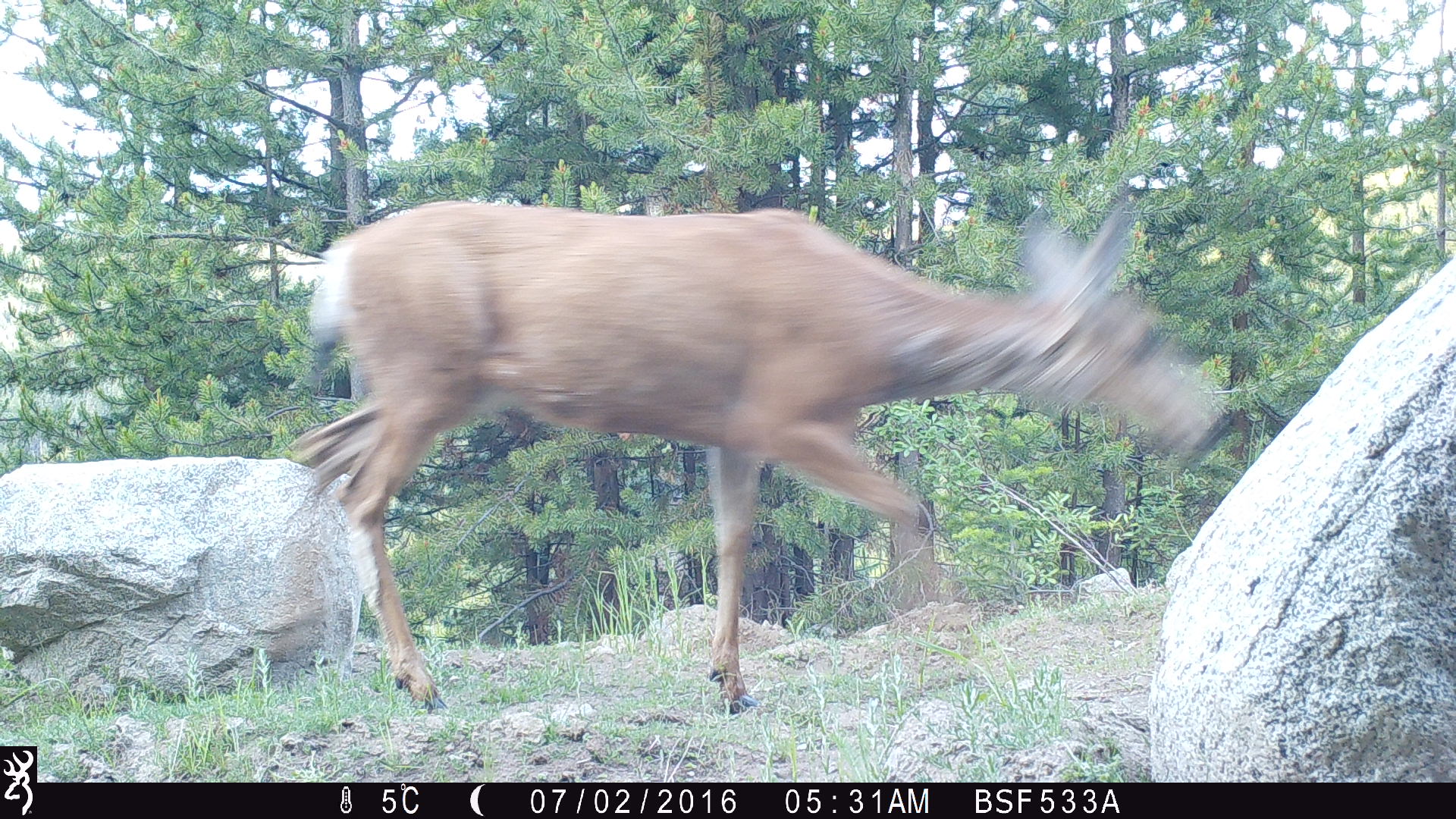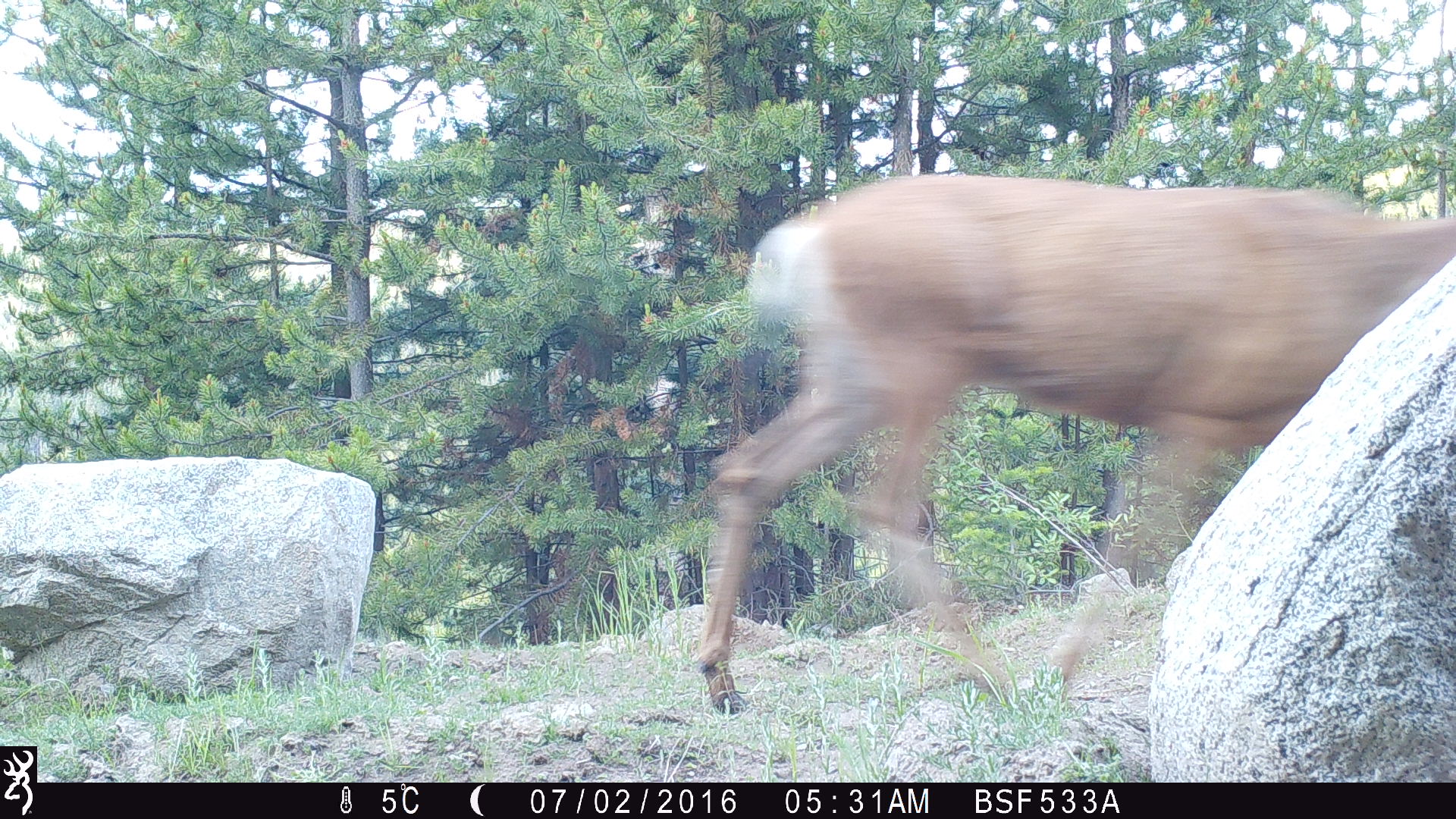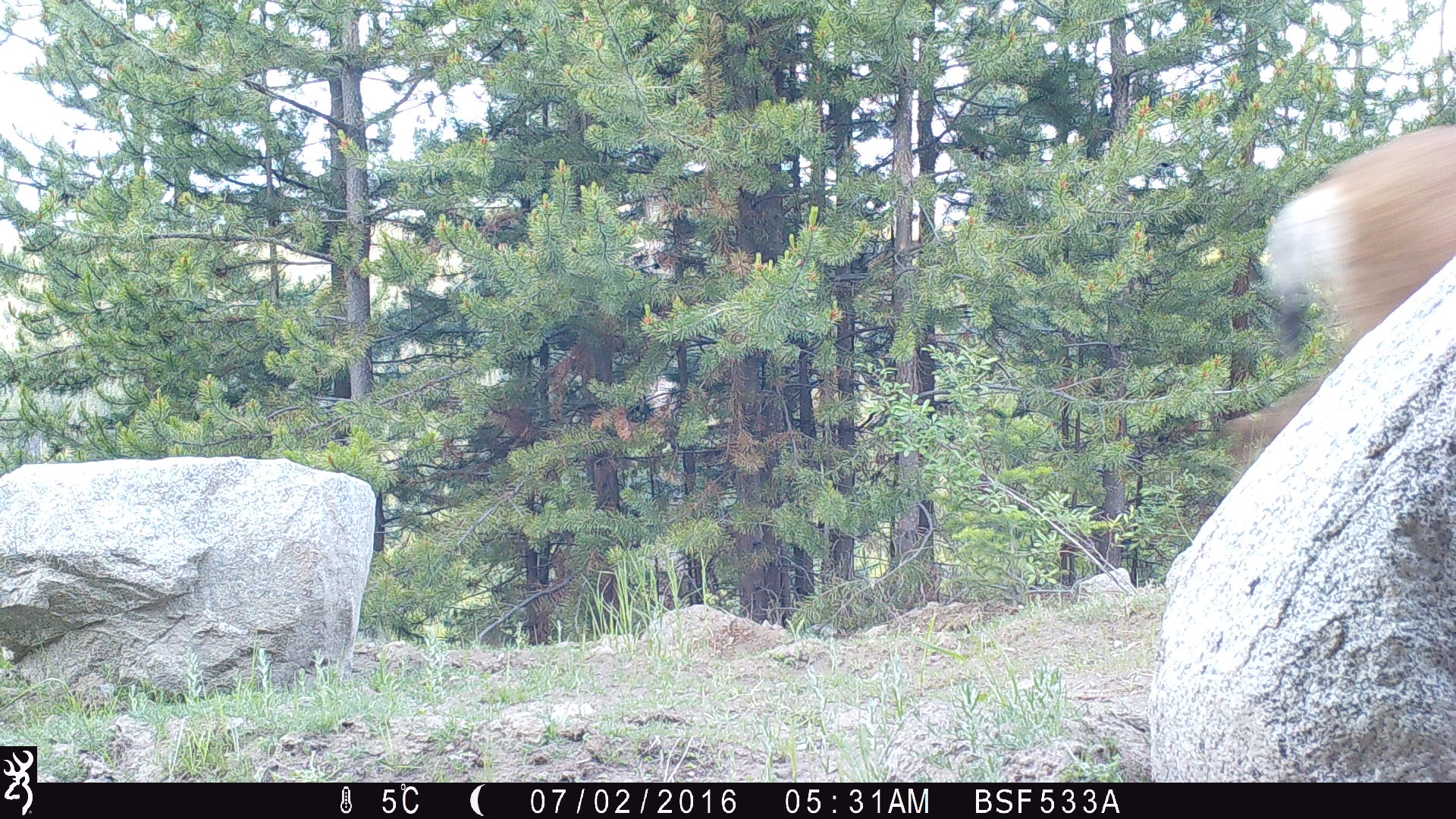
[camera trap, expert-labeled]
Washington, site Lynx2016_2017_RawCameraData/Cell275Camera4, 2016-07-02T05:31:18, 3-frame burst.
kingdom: Animalia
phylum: Chordata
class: Mammalia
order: Artiodactyla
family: Cervidae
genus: Odocoileus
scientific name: Odocoileus hemionus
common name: mule deer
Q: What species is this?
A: Odocoileus hemionus (mule deer).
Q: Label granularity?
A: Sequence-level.